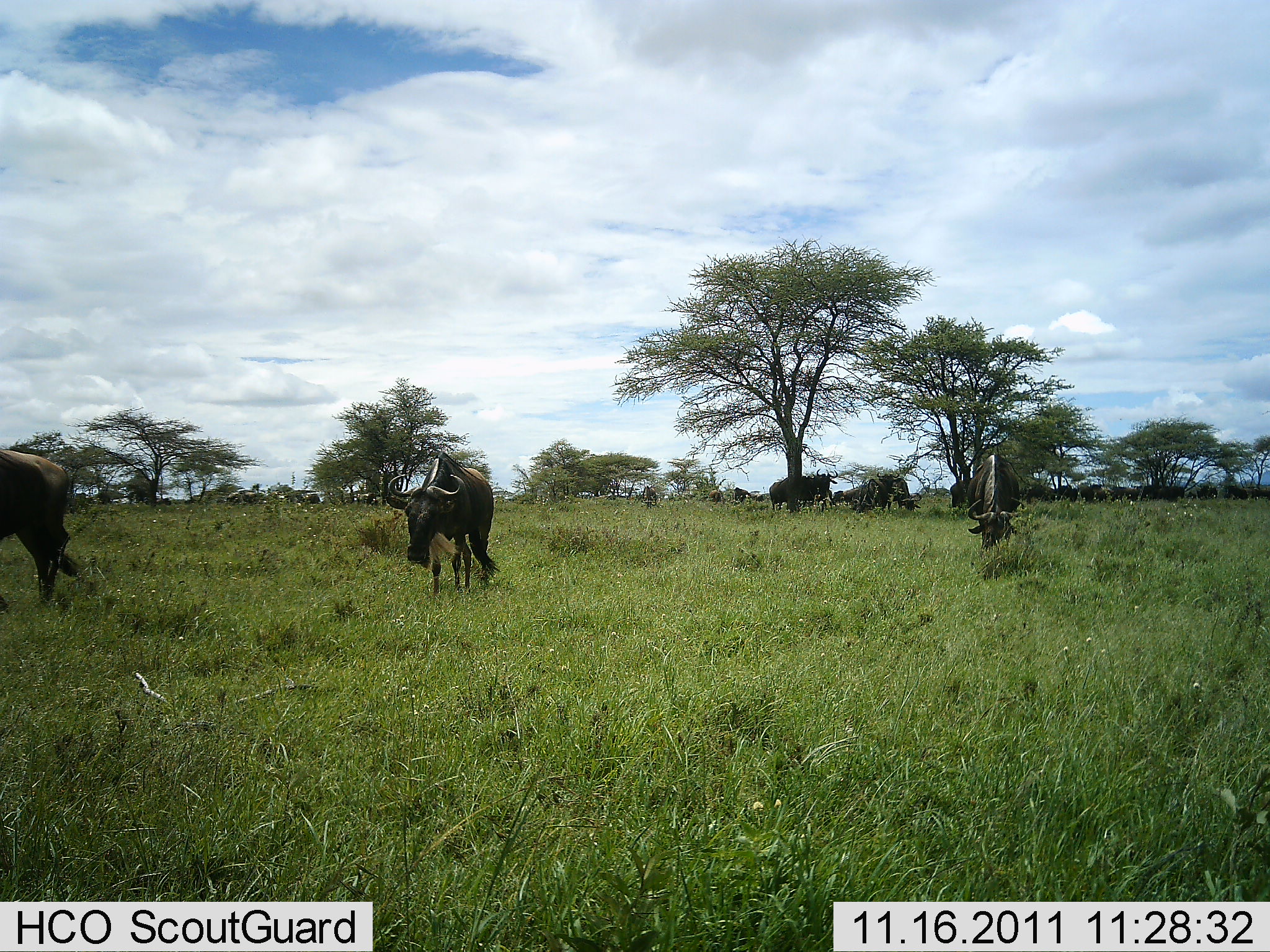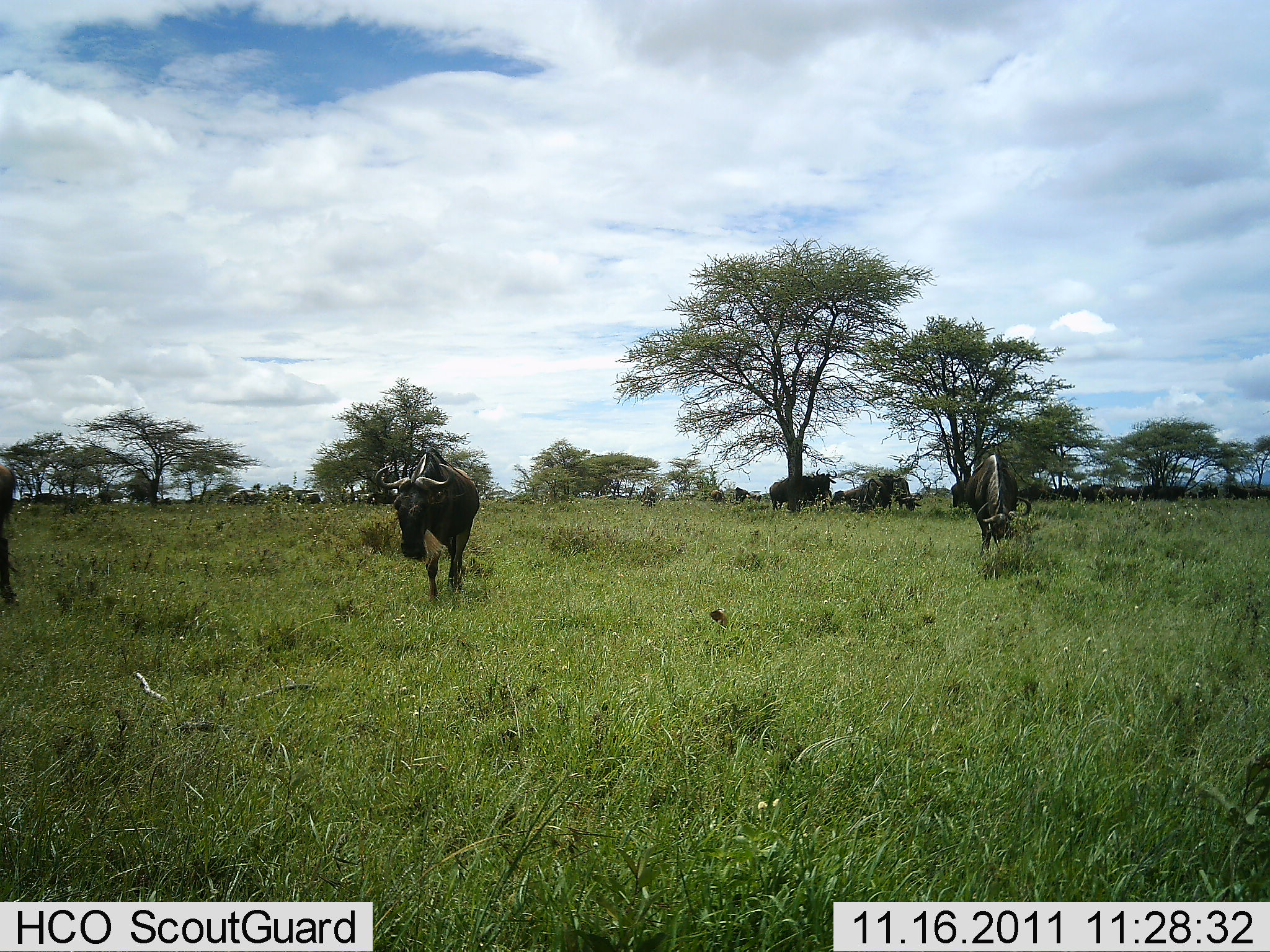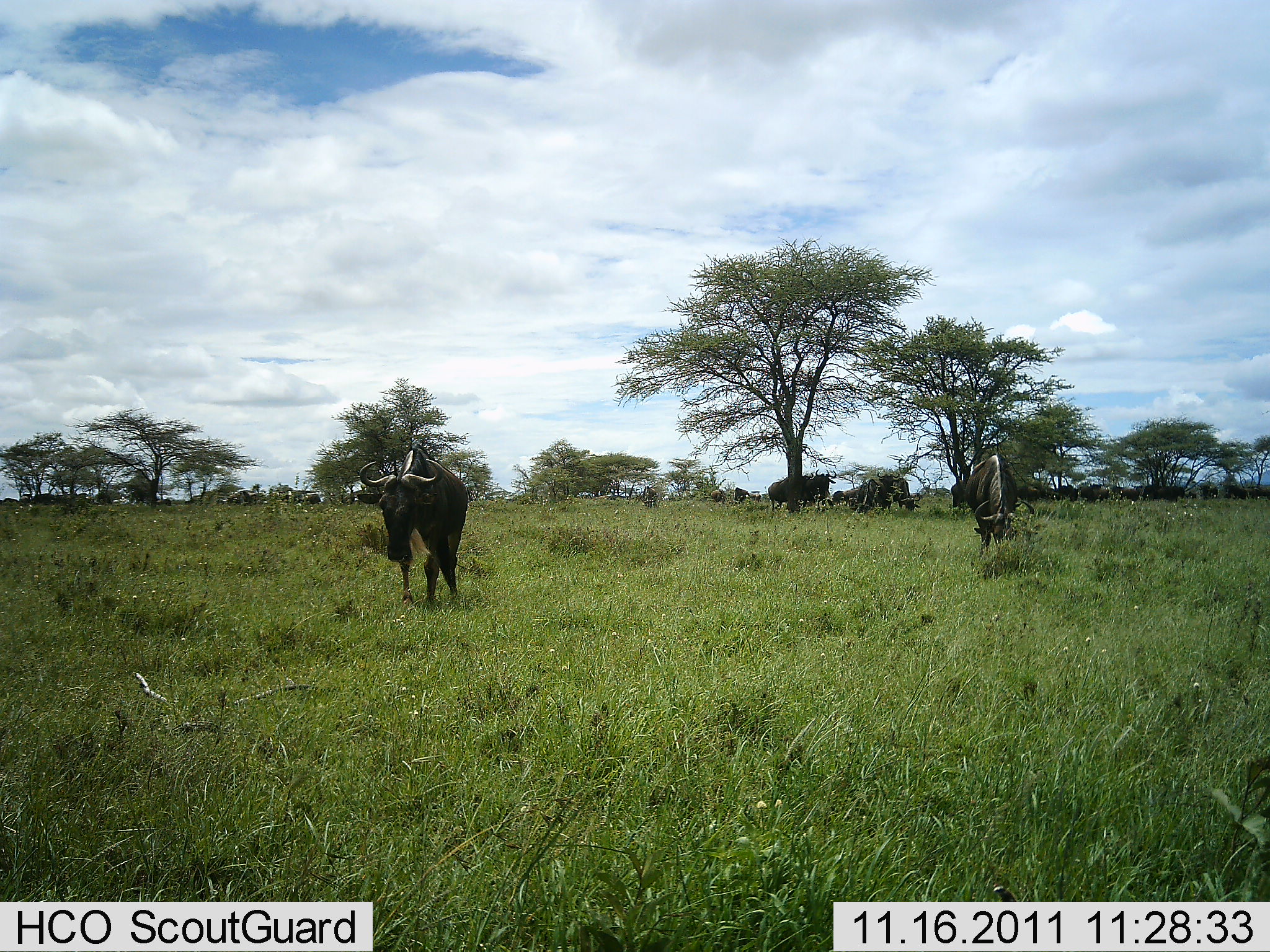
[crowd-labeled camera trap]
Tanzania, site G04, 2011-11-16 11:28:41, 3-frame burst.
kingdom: Animalia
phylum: Chordata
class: Mammalia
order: Artiodactyla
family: Bovidae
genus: Connochaetes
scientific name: Connochaetes taurinus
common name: blue wildebeest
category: wildebeest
Wildebeest (blue wildebeest) (Connochaetes taurinus), count 11-50. Behavior (volunteer vote fractions): standing 42%, resting 17%, moving 75%, interacting 17%. Young present (vote fraction): 0%. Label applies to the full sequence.